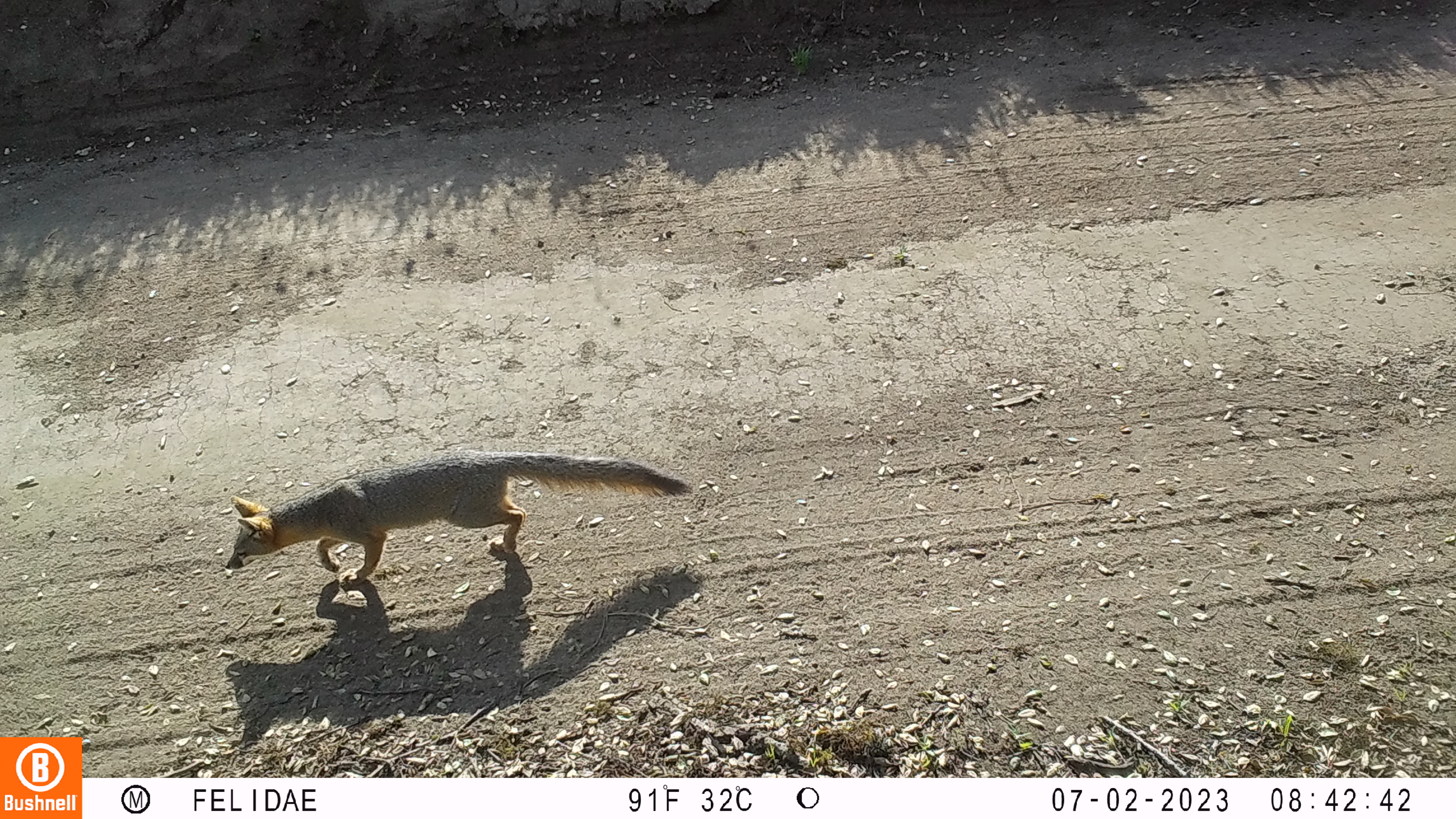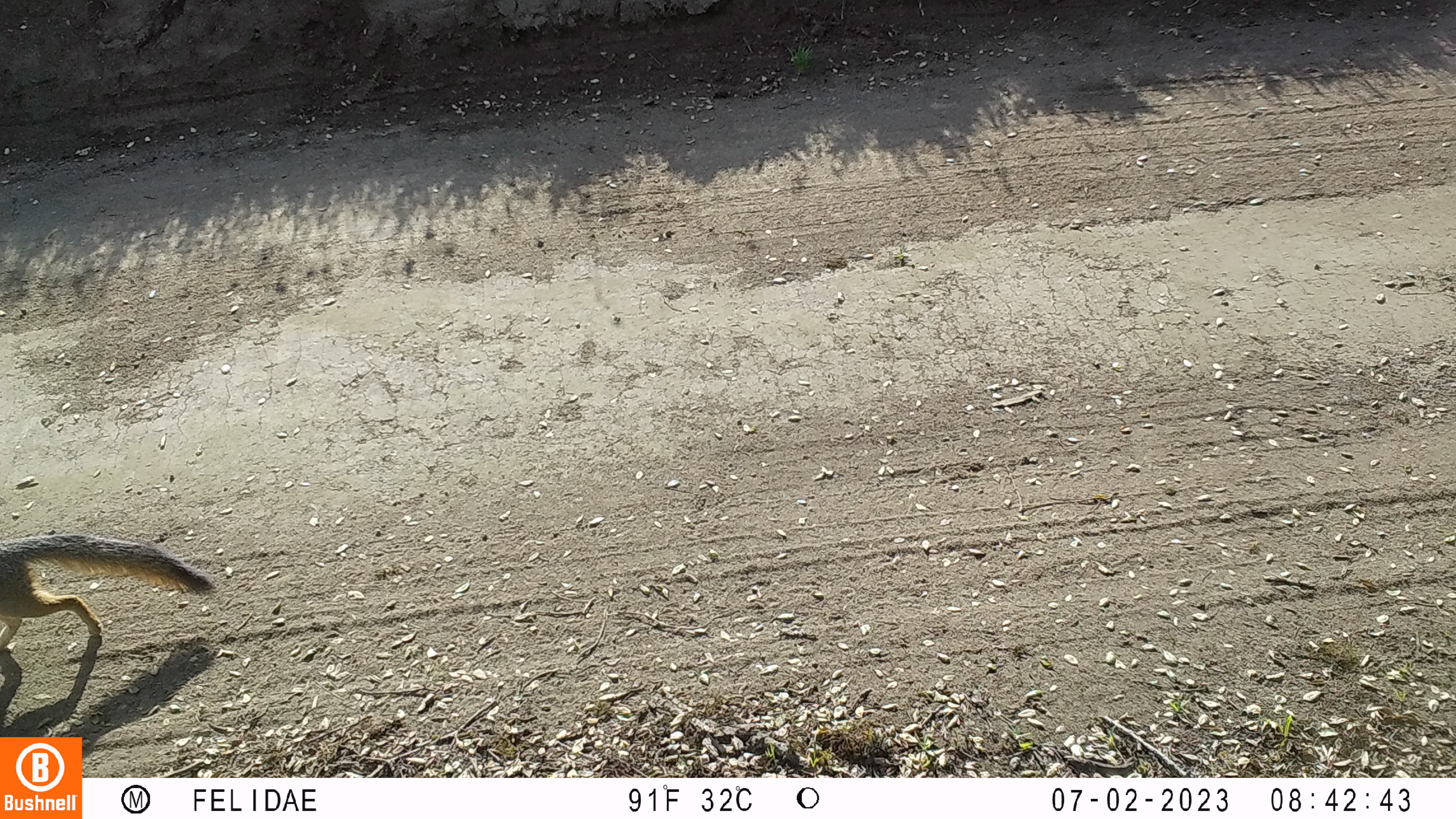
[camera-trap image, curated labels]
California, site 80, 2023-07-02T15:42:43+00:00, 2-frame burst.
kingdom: Animalia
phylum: Chordata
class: Mammalia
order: Carnivora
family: Canidae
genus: Urocyon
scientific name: Urocyon cinereoargenteus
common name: gray fox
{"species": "gray fox (Urocyon cinereoargenteus)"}